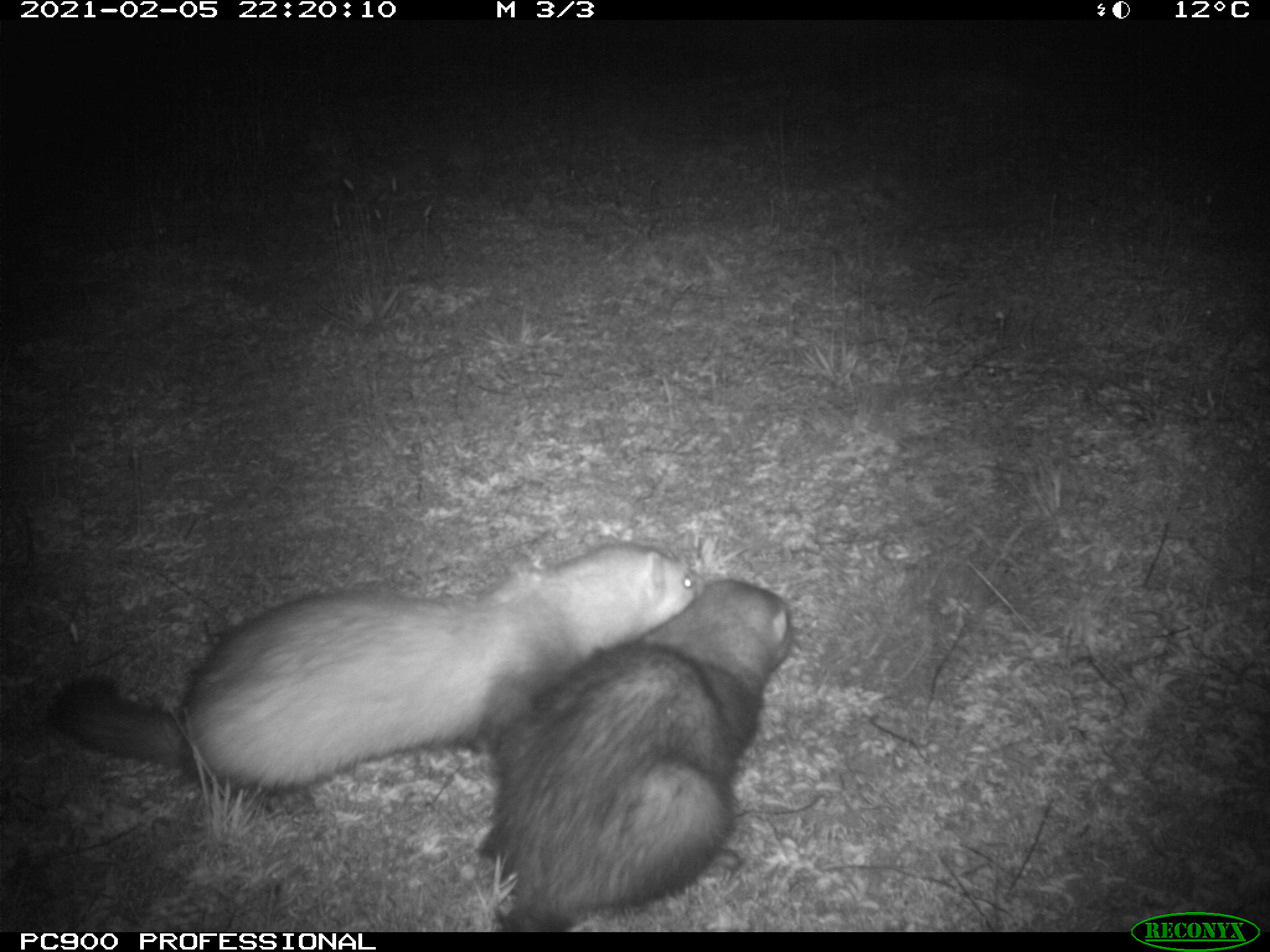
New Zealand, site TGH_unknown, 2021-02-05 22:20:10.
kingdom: Animalia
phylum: Chordata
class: Mammalia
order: Carnivora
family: Mustelidae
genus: Mustela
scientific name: Mustela furo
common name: ferret